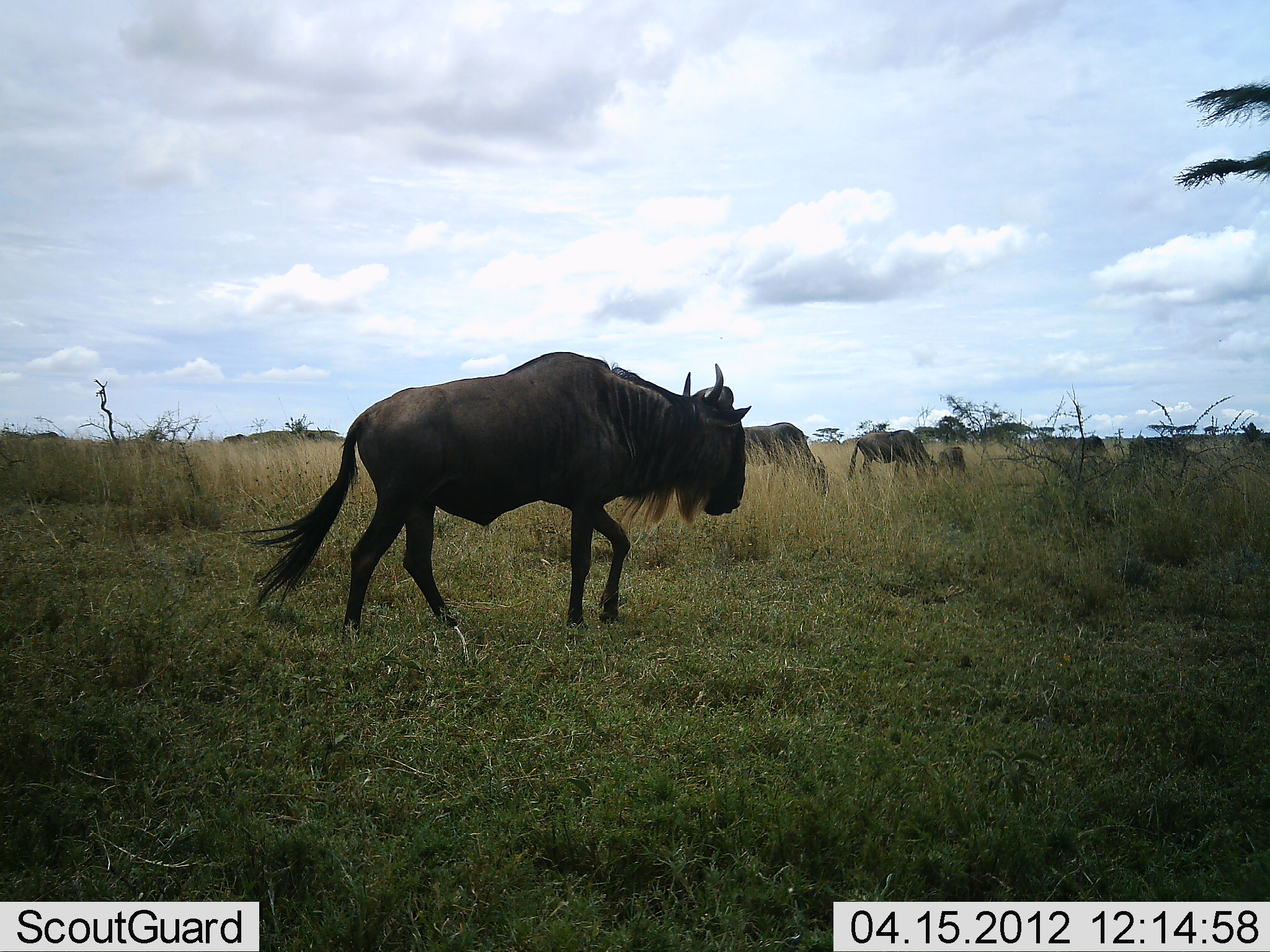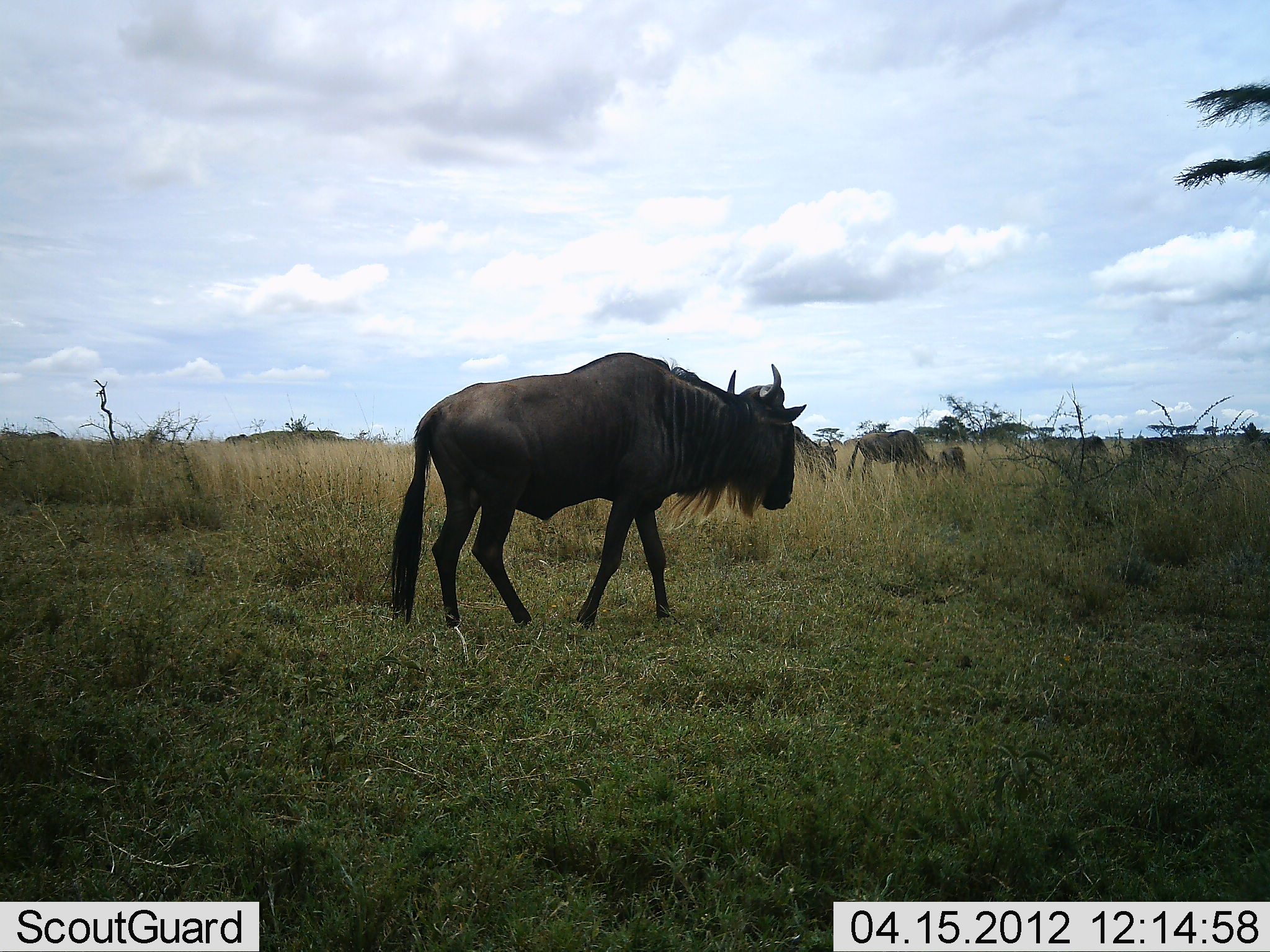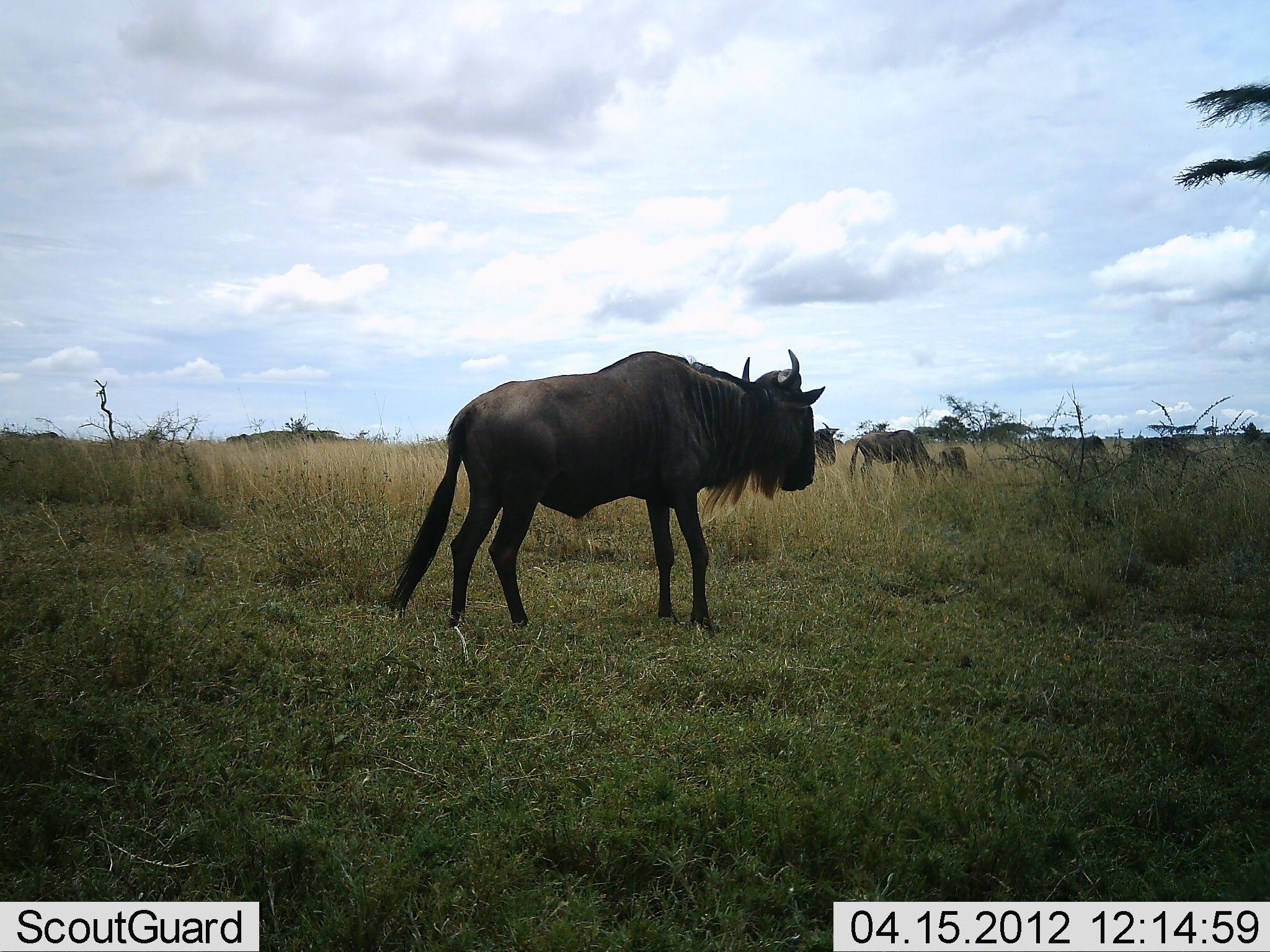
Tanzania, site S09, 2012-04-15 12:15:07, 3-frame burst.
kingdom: Animalia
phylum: Chordata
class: Mammalia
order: Artiodactyla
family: Bovidae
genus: Connochaetes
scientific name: Connochaetes taurinus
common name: blue wildebeest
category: wildebeest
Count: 4.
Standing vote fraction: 22%.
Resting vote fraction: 4%.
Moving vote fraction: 78%.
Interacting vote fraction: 0%.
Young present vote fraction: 9%.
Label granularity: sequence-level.